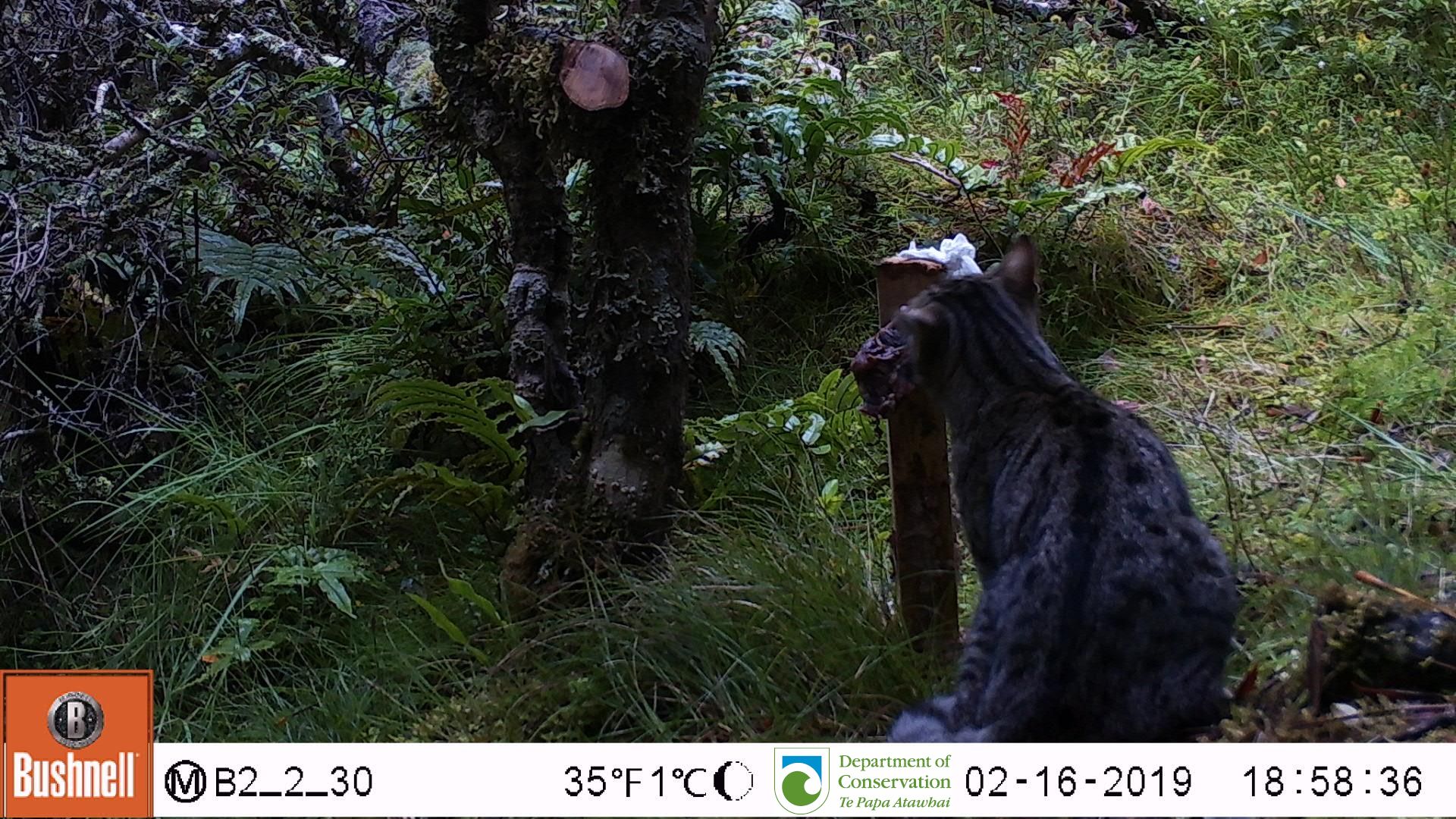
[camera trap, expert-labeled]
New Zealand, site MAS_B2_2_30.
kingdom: Animalia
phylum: Chordata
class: Mammalia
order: Carnivora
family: Felidae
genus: Felis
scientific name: Felis catus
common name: domestic cat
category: cat